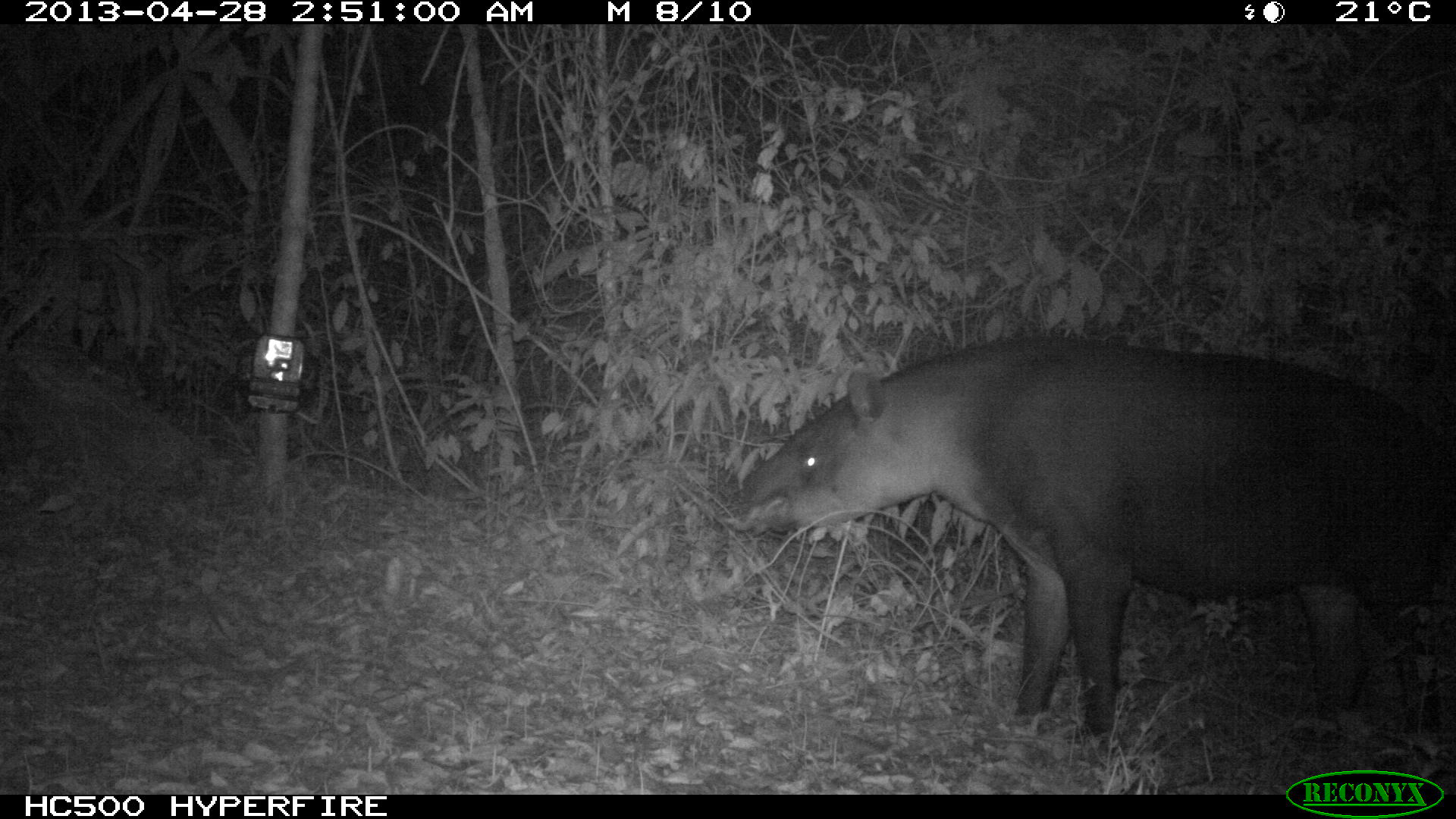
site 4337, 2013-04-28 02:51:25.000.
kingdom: Animalia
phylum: Chordata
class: Mammalia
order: Perissodactyla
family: Tapiridae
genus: Tapirus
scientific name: Tapirus bairdii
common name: baird's tapir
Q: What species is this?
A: Tapirus bairdii (baird's tapir).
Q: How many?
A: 1.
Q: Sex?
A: Female.